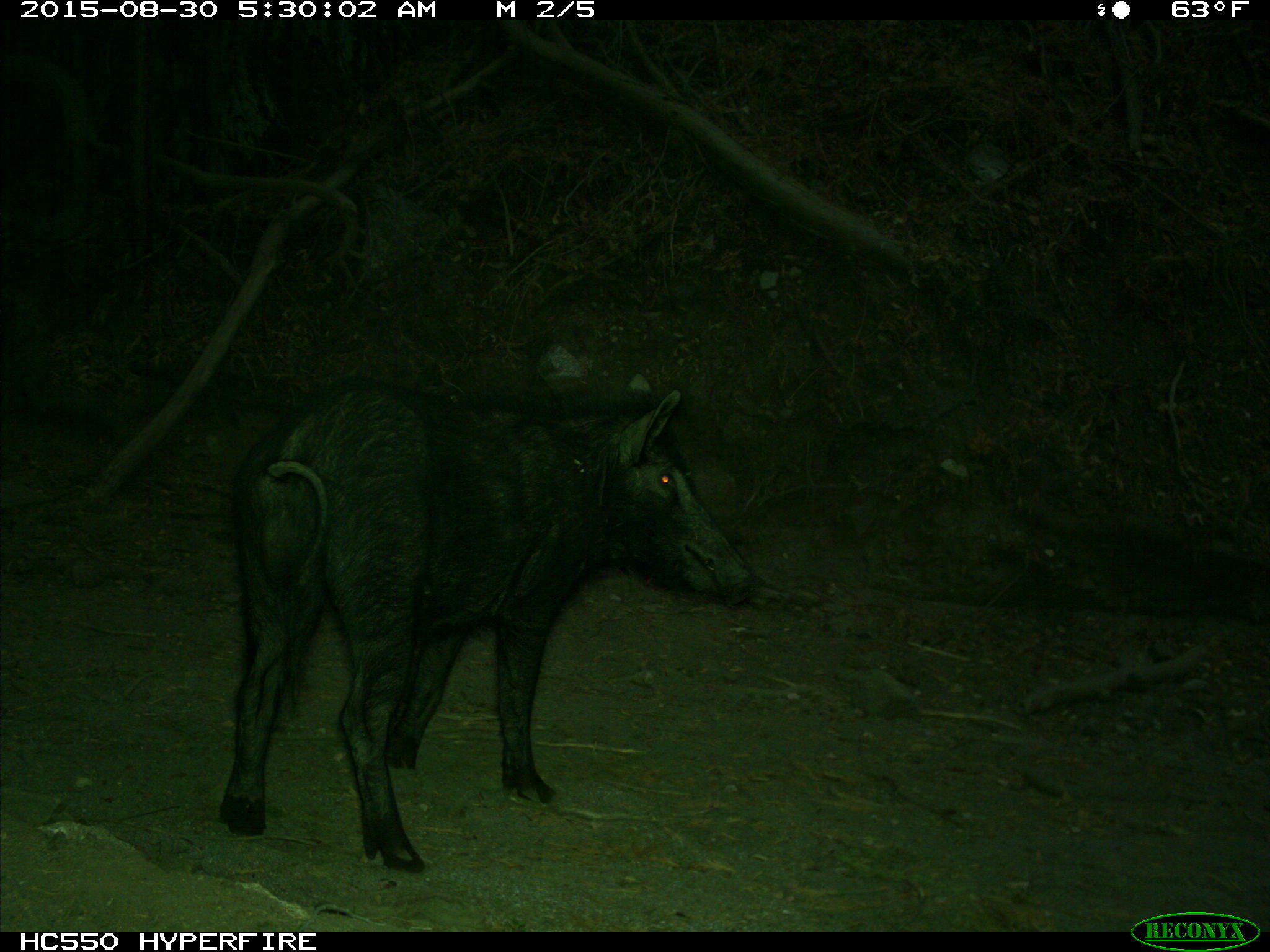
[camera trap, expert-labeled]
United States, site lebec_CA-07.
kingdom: Animalia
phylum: Chordata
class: Mammalia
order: Artiodactyla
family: Suidae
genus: Sus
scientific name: Sus scrofa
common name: wild boar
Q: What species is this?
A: Sus scrofa (wild boar).